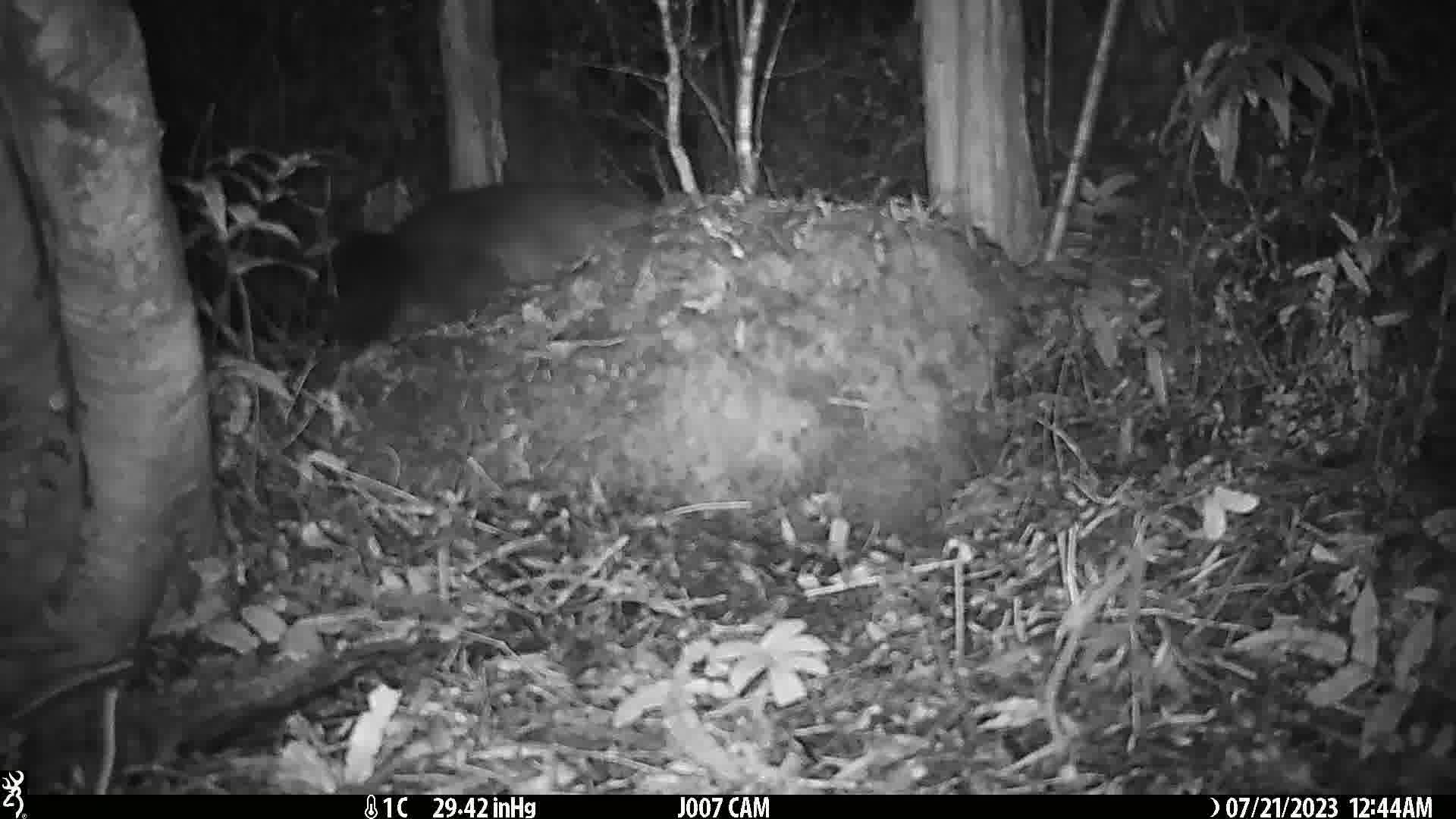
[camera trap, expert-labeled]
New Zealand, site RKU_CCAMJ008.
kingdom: Animalia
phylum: Chordata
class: Mammalia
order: Diprotodontia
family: Phalangeridae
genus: Trichosurus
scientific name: Trichosurus vulpecula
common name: common brushtail possum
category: possum